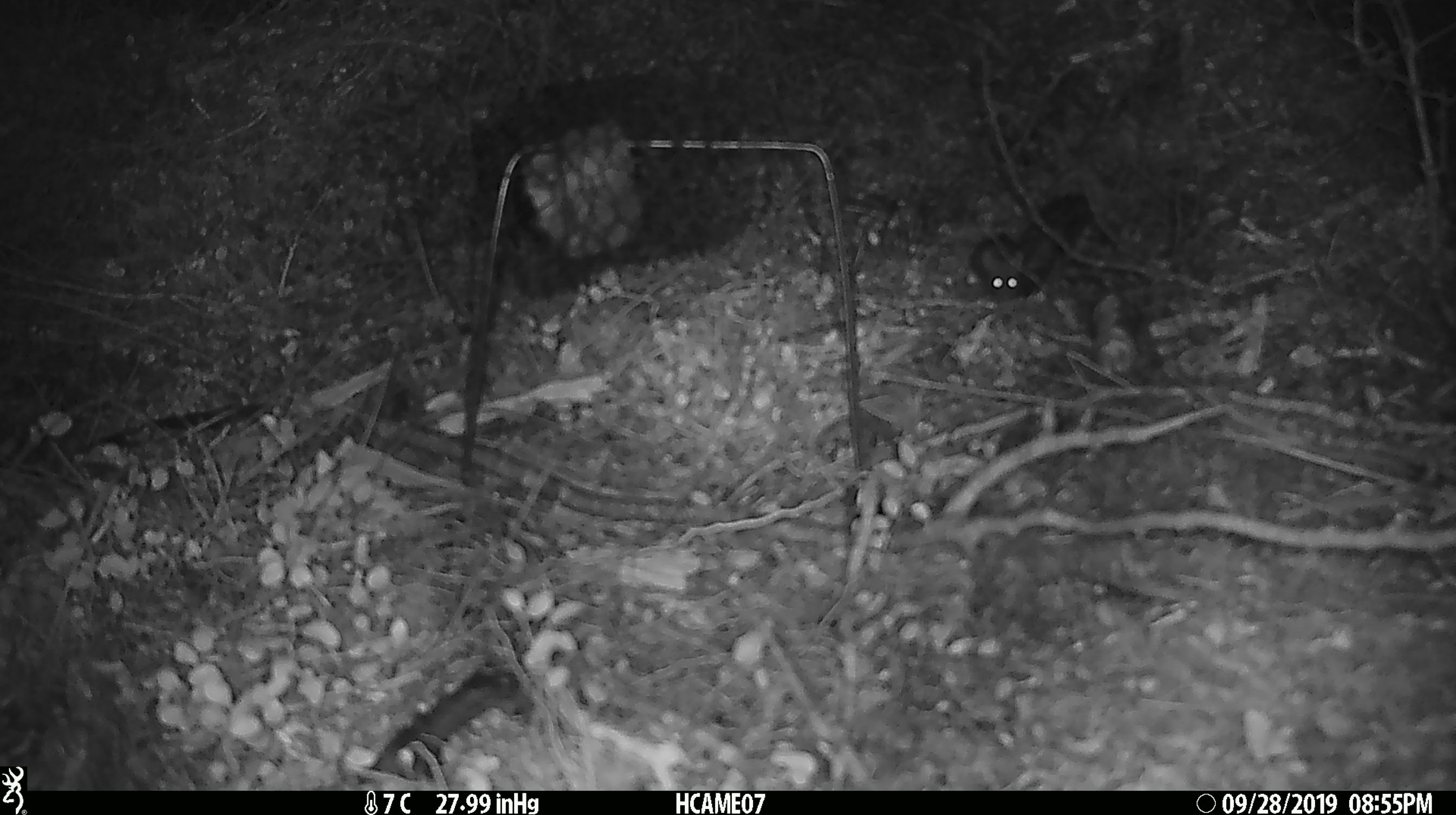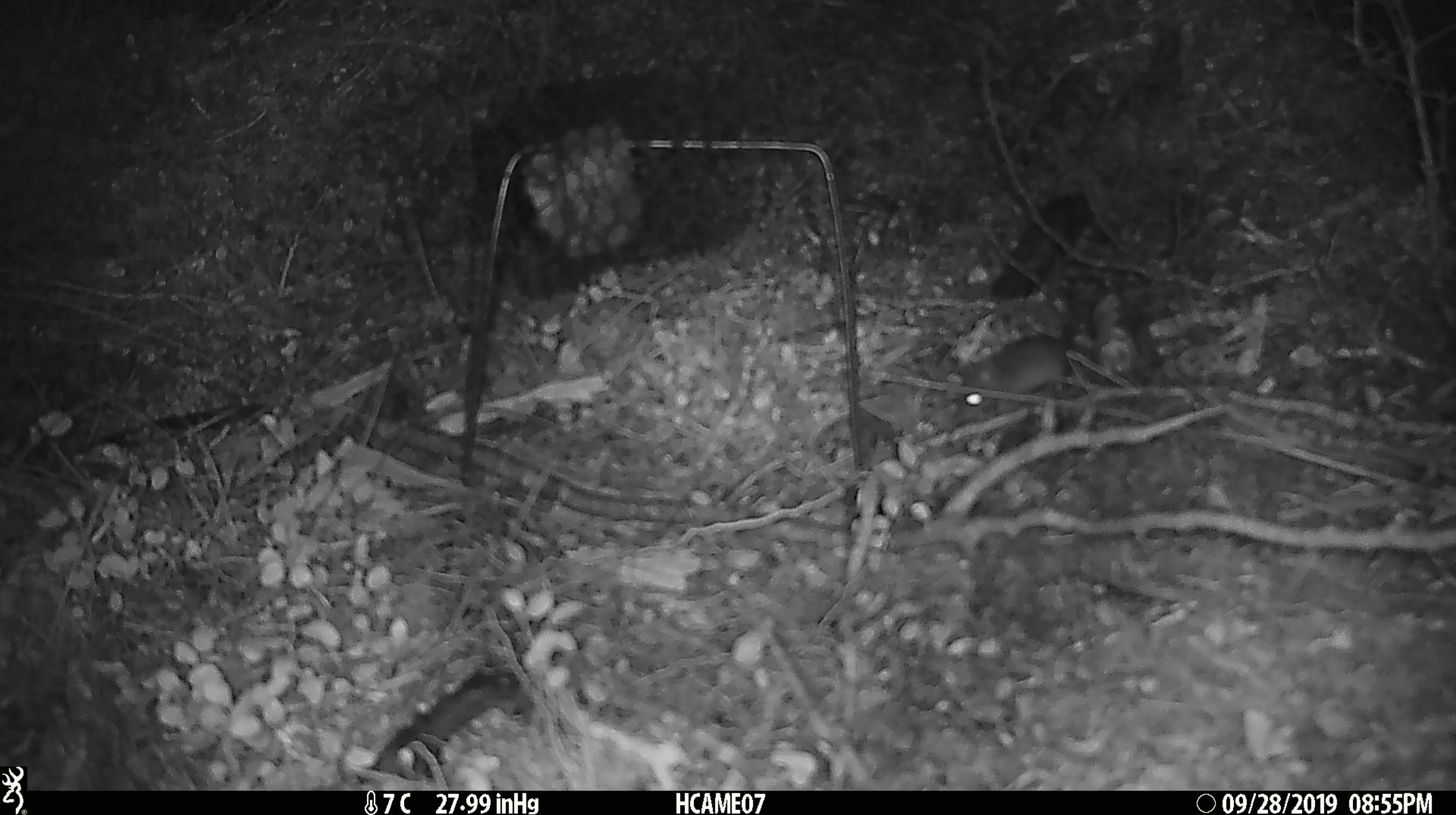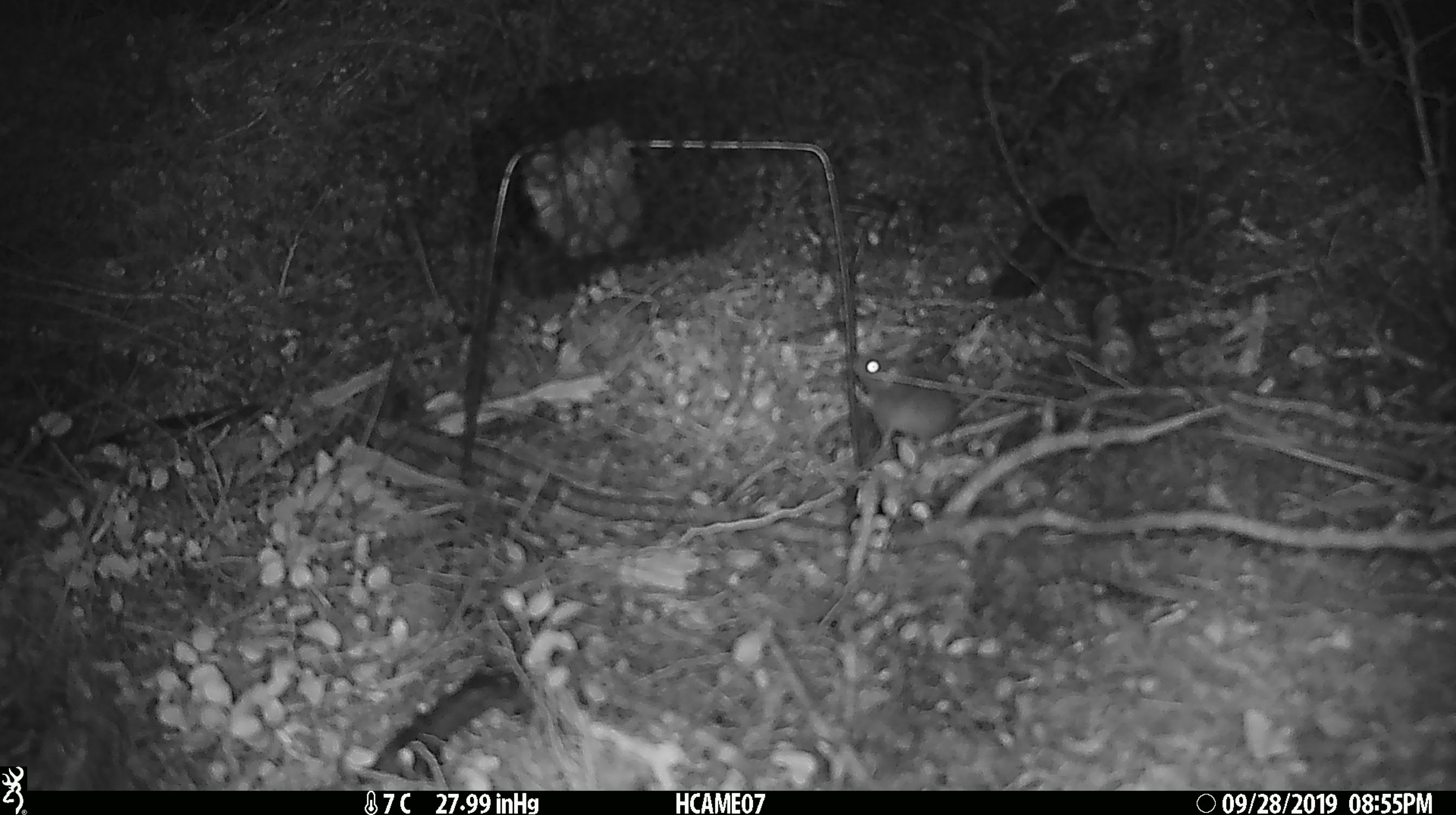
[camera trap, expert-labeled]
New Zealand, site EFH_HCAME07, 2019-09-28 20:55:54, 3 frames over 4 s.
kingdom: Animalia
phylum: Chordata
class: Mammalia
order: Rodentia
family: Muridae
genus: Mus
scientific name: Mus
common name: mouse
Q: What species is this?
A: Mouse (Mus).